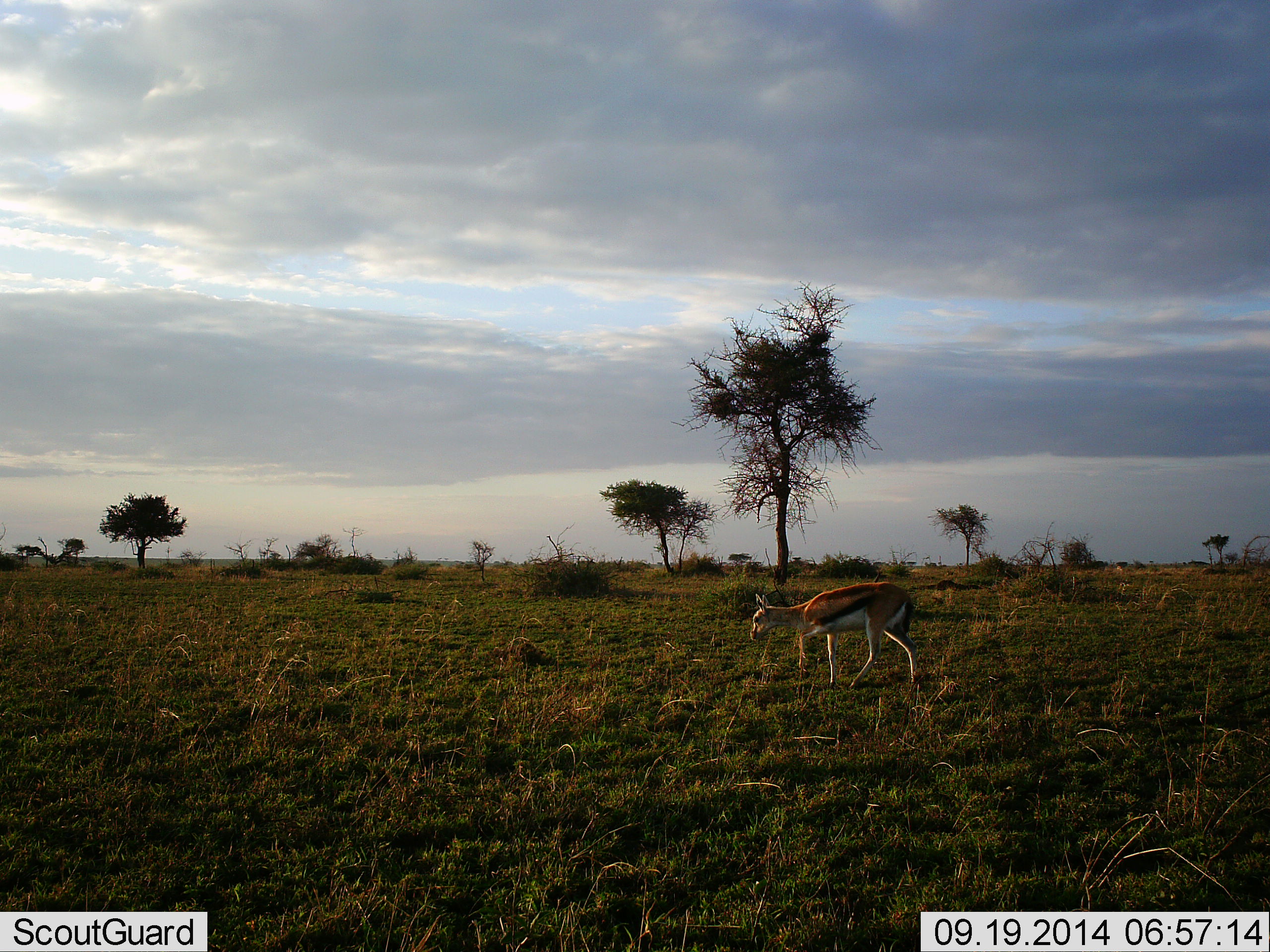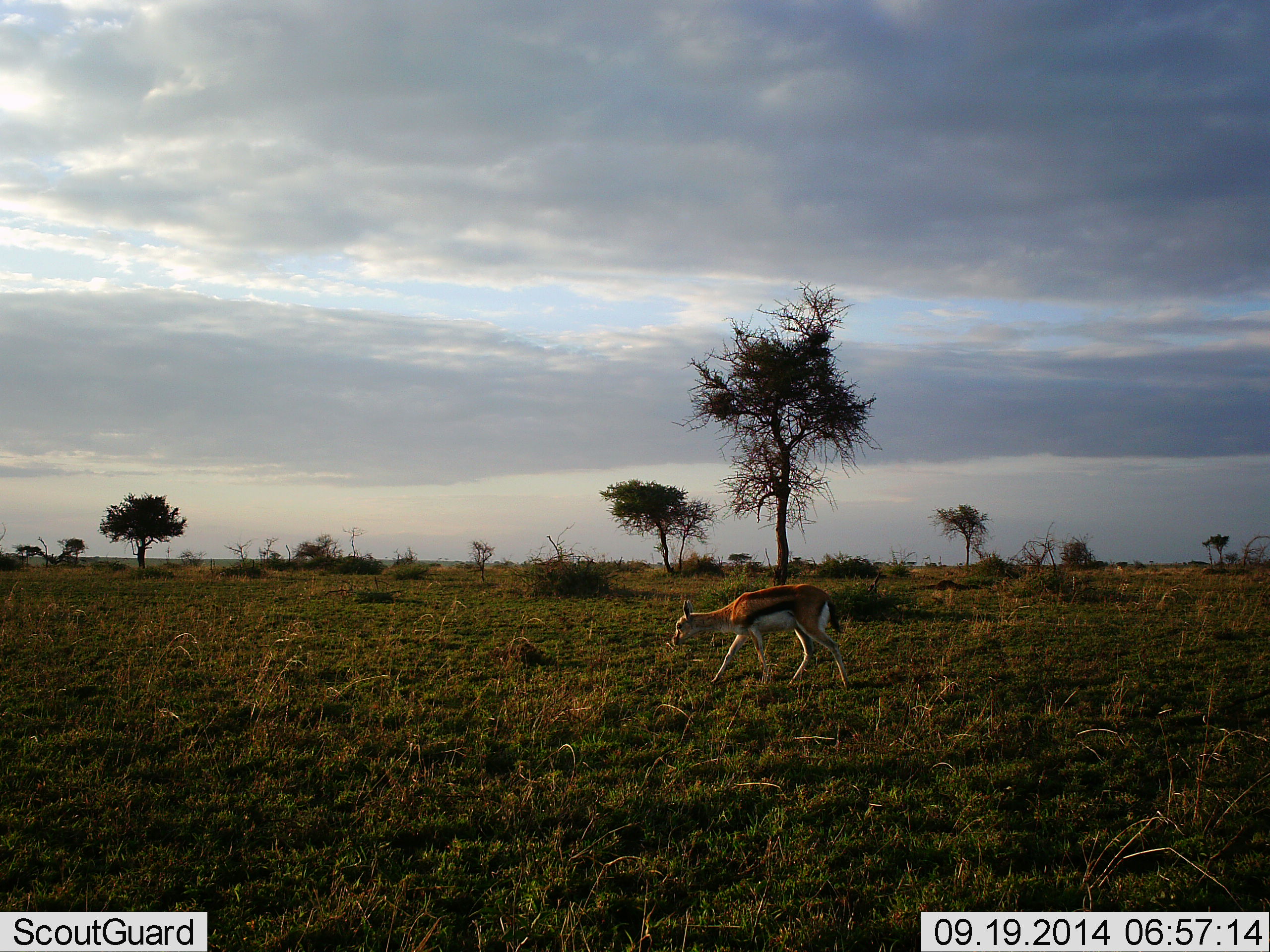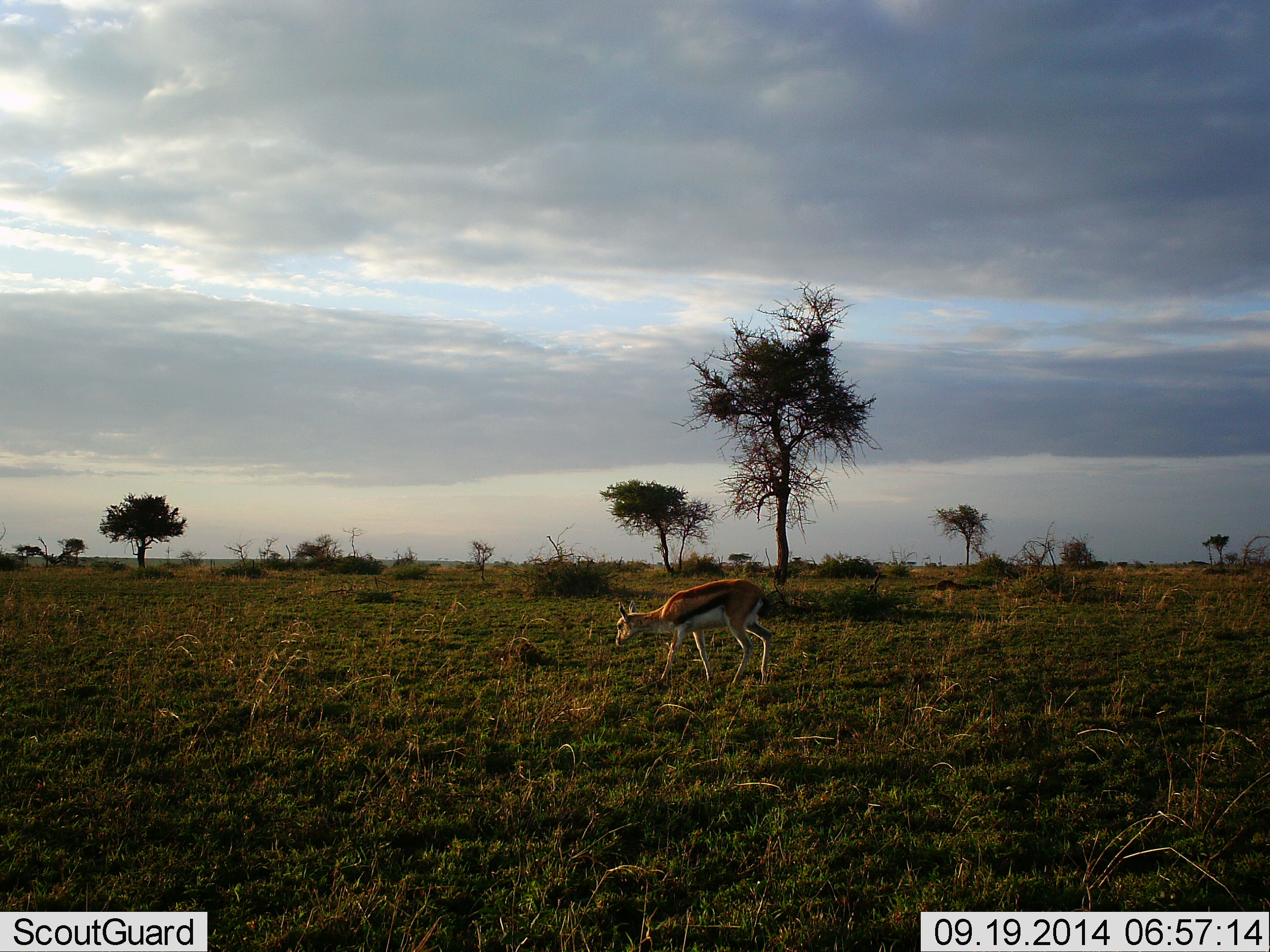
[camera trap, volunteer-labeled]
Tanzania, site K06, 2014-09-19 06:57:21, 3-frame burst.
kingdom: Animalia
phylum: Chordata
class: Mammalia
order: Artiodactyla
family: Bovidae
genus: Eudorcas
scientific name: Eudorcas thomsonii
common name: thomson's gazelle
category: gazellethomsons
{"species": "gazellethomsons (thomson's gazelle) (Eudorcas thomsonii)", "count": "1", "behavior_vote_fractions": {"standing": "10%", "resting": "0%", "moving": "90%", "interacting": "0%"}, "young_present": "10%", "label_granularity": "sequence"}